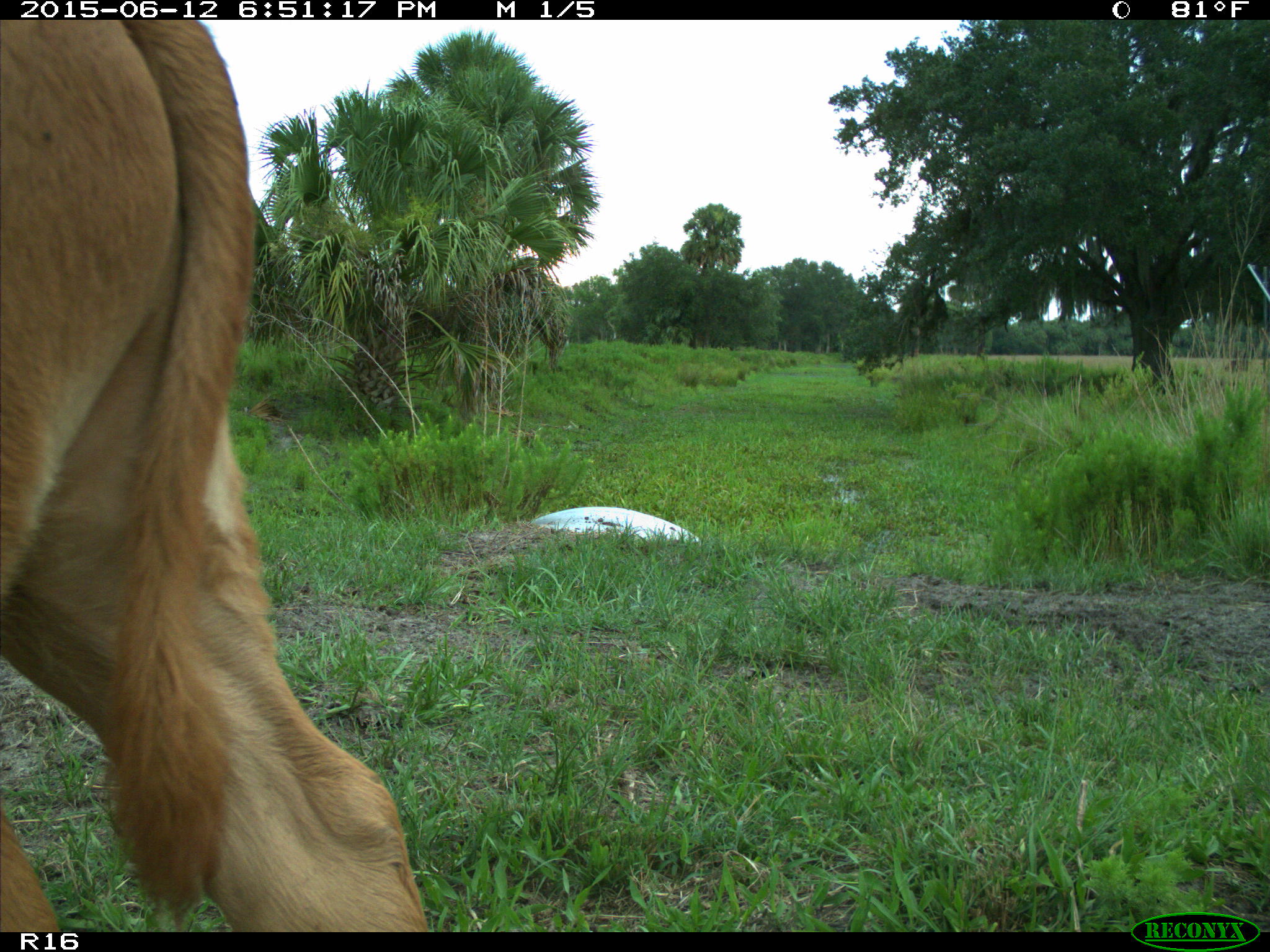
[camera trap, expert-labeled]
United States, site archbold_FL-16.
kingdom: Animalia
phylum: Chordata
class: Mammalia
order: Artiodactyla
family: Bovidae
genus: Bos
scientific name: Bos taurus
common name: domestic cow